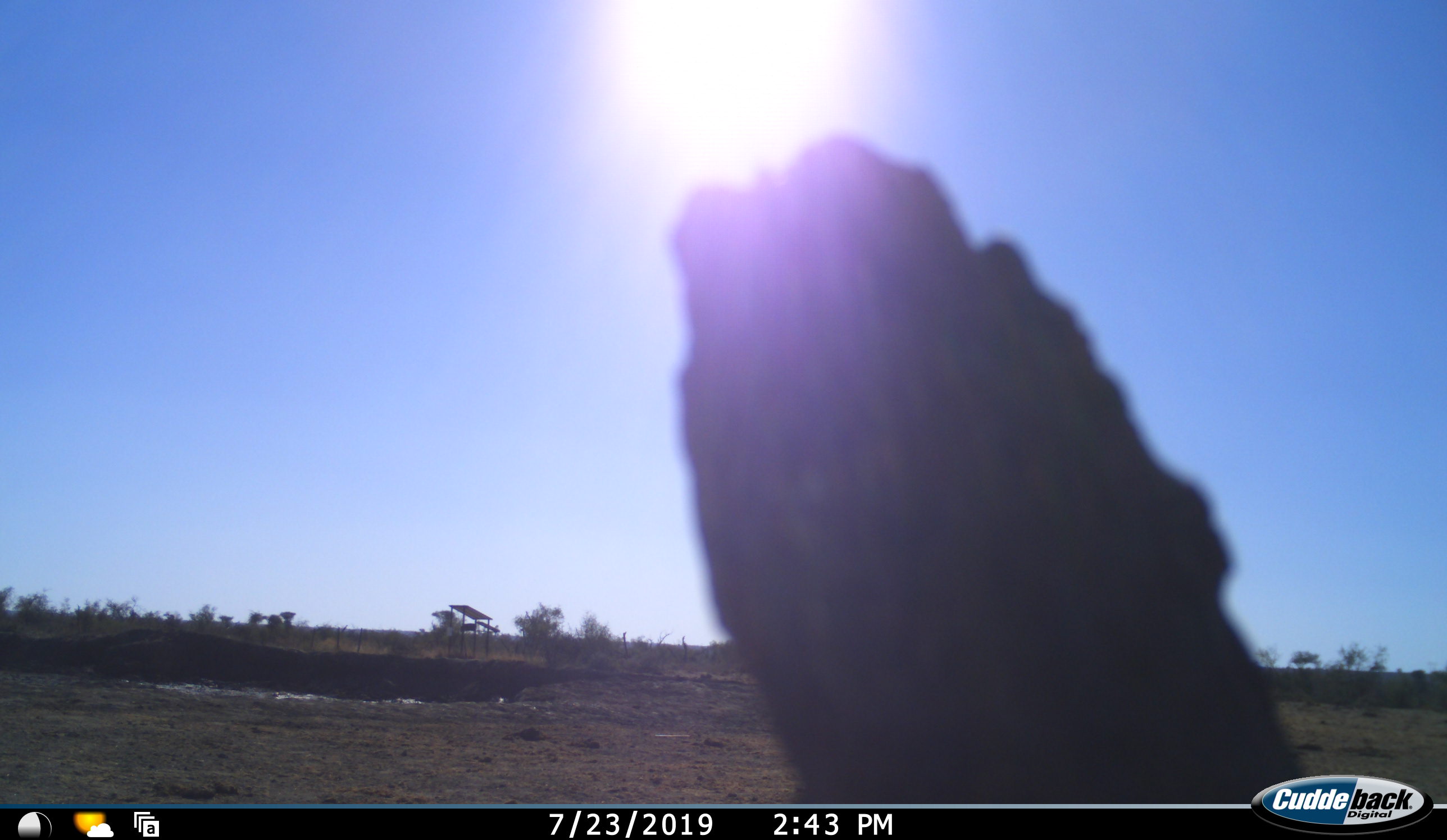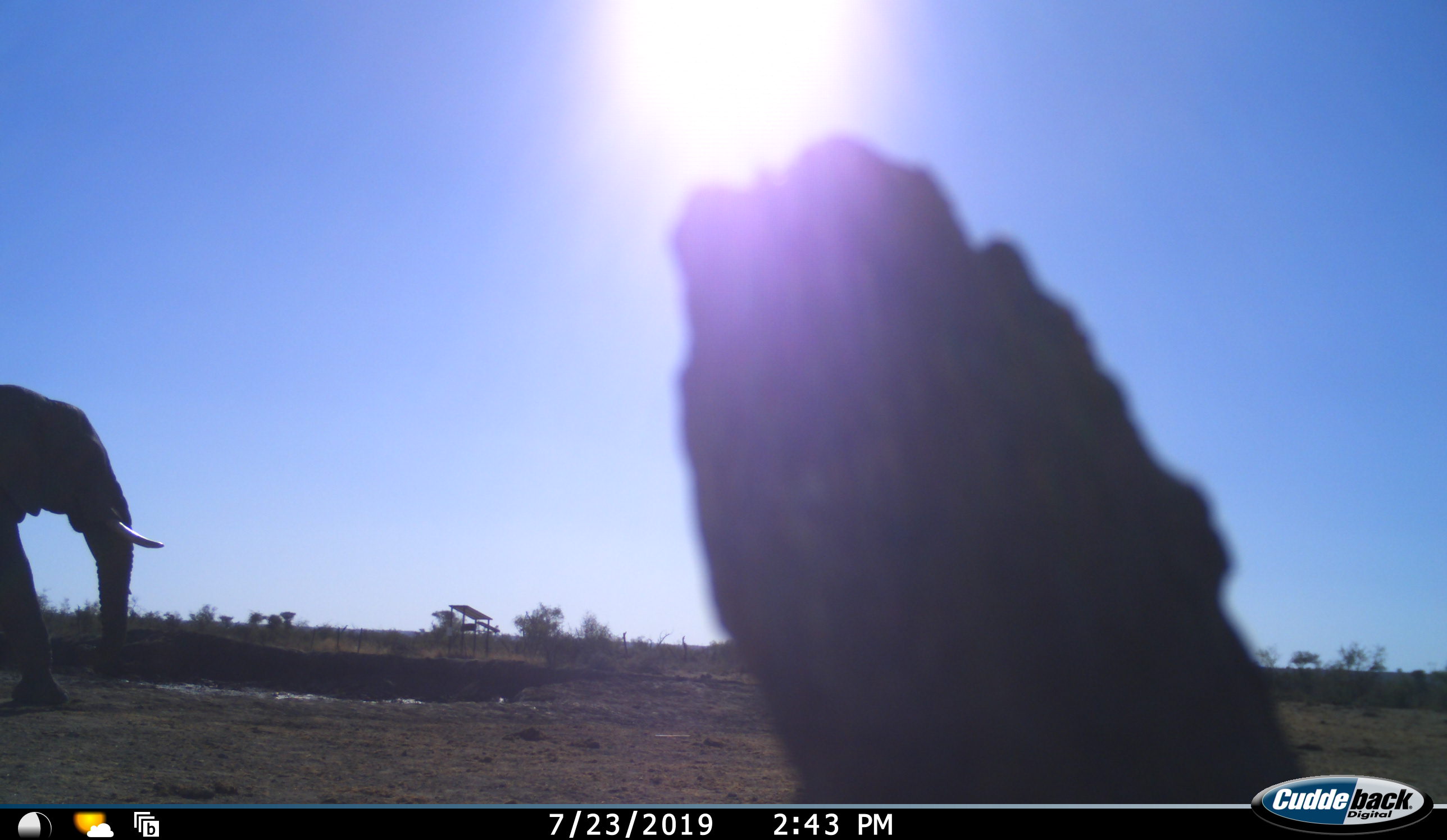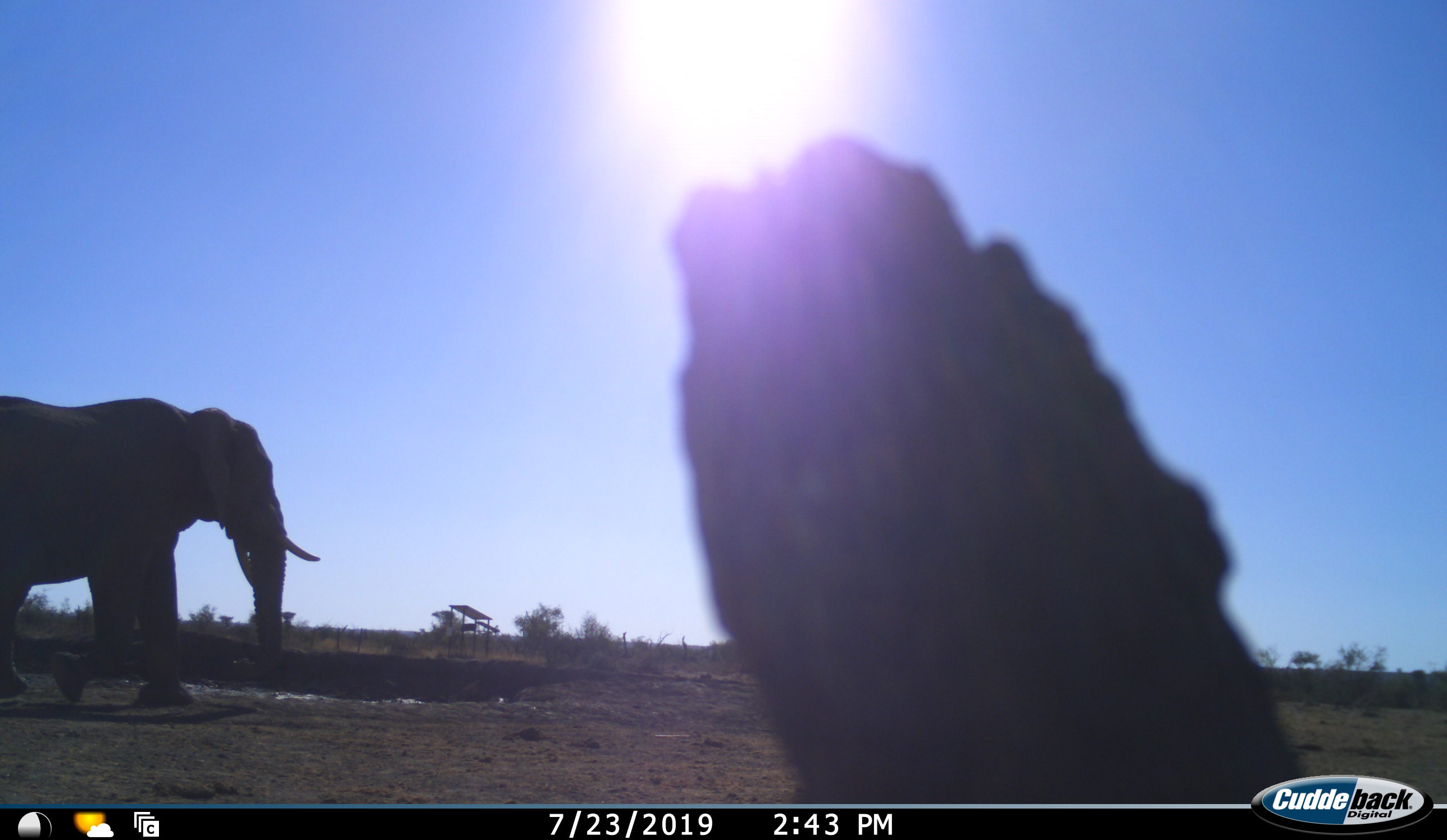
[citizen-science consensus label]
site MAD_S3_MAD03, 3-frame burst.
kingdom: Animalia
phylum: Chordata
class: Mammalia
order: Proboscidea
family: Elephantidae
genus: Loxodonta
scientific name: Loxodonta africana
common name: african bush elephant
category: elephant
Elephant (african bush elephant) (Loxodonta africana), count 1. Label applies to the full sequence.